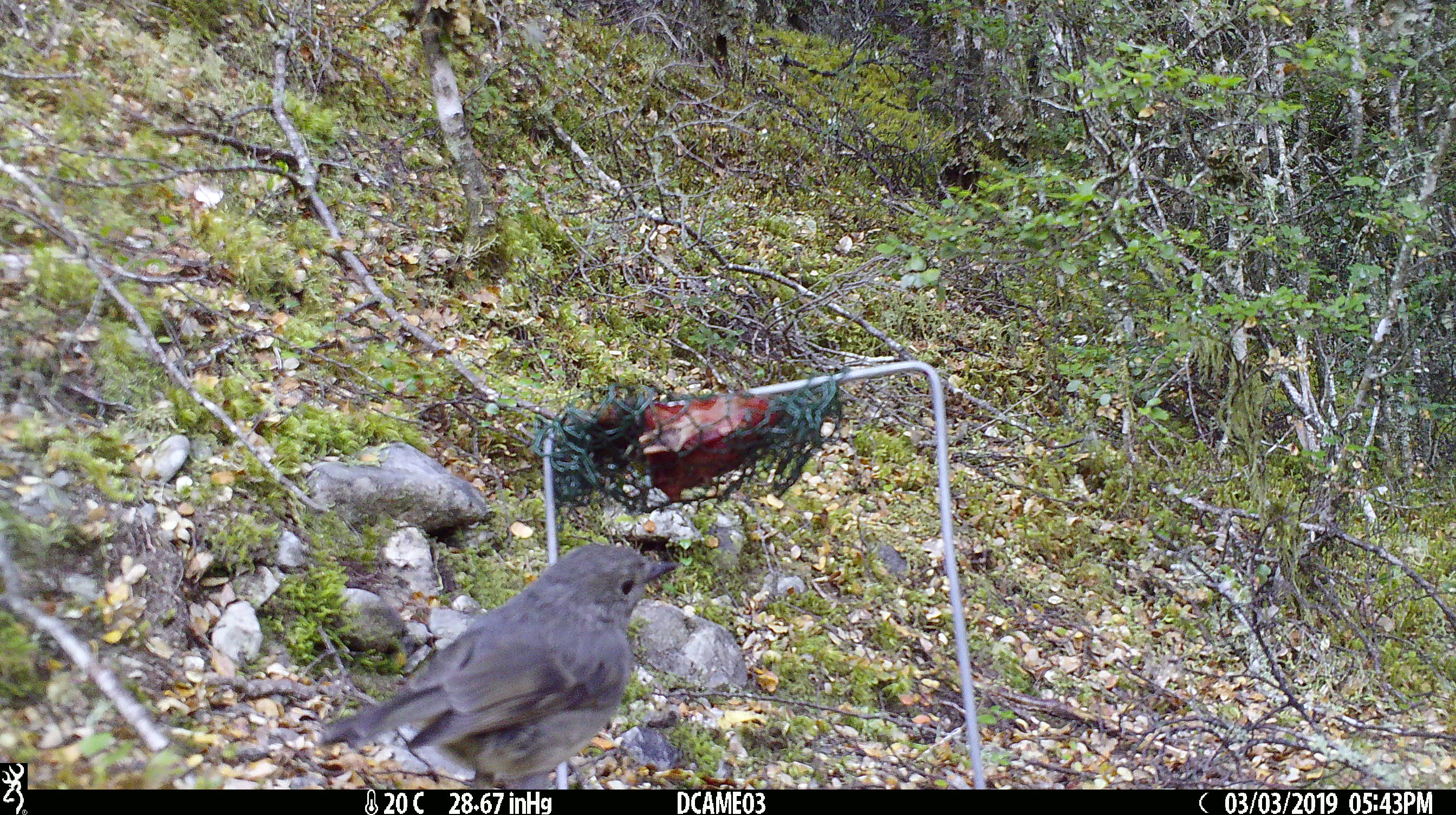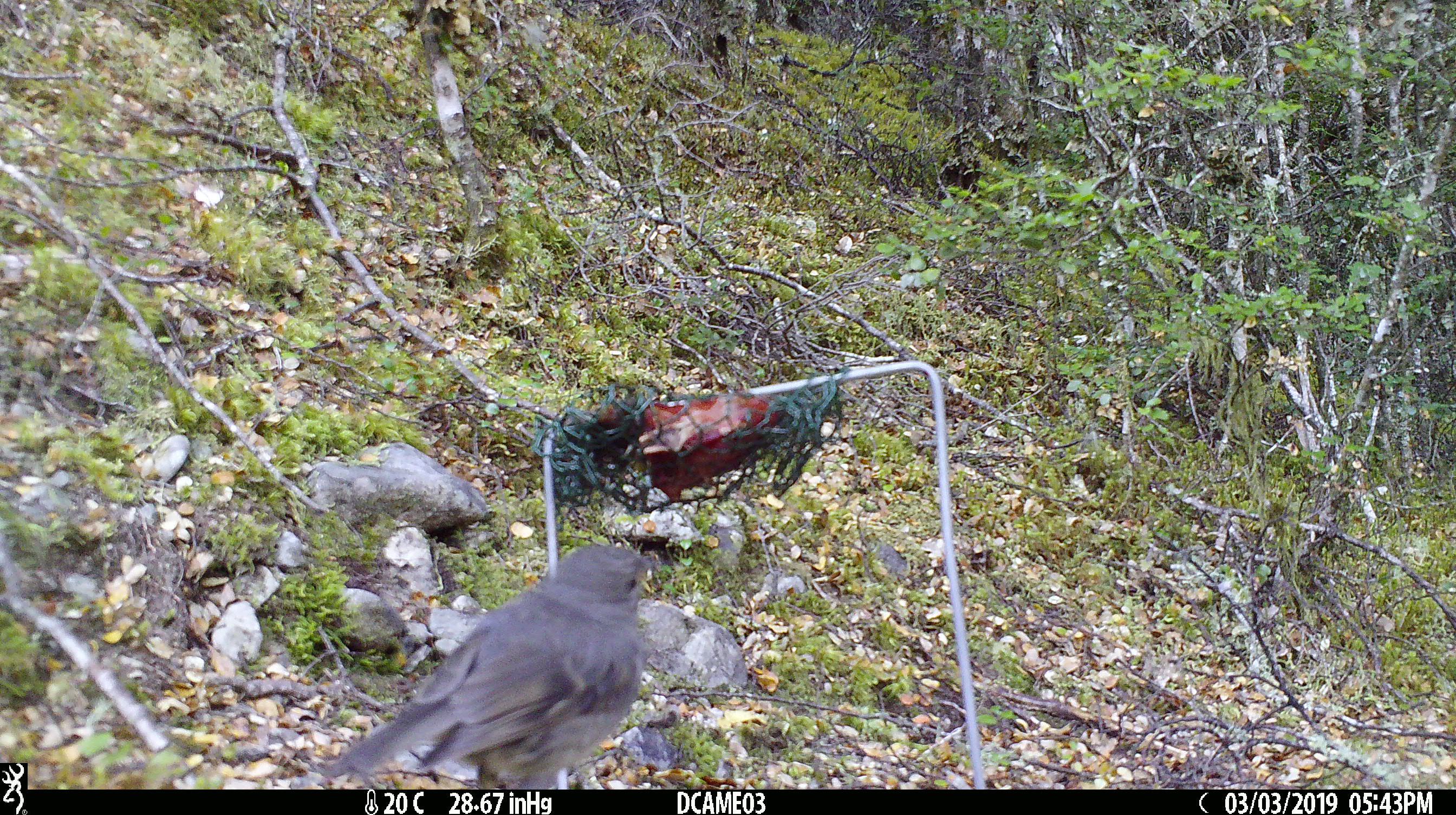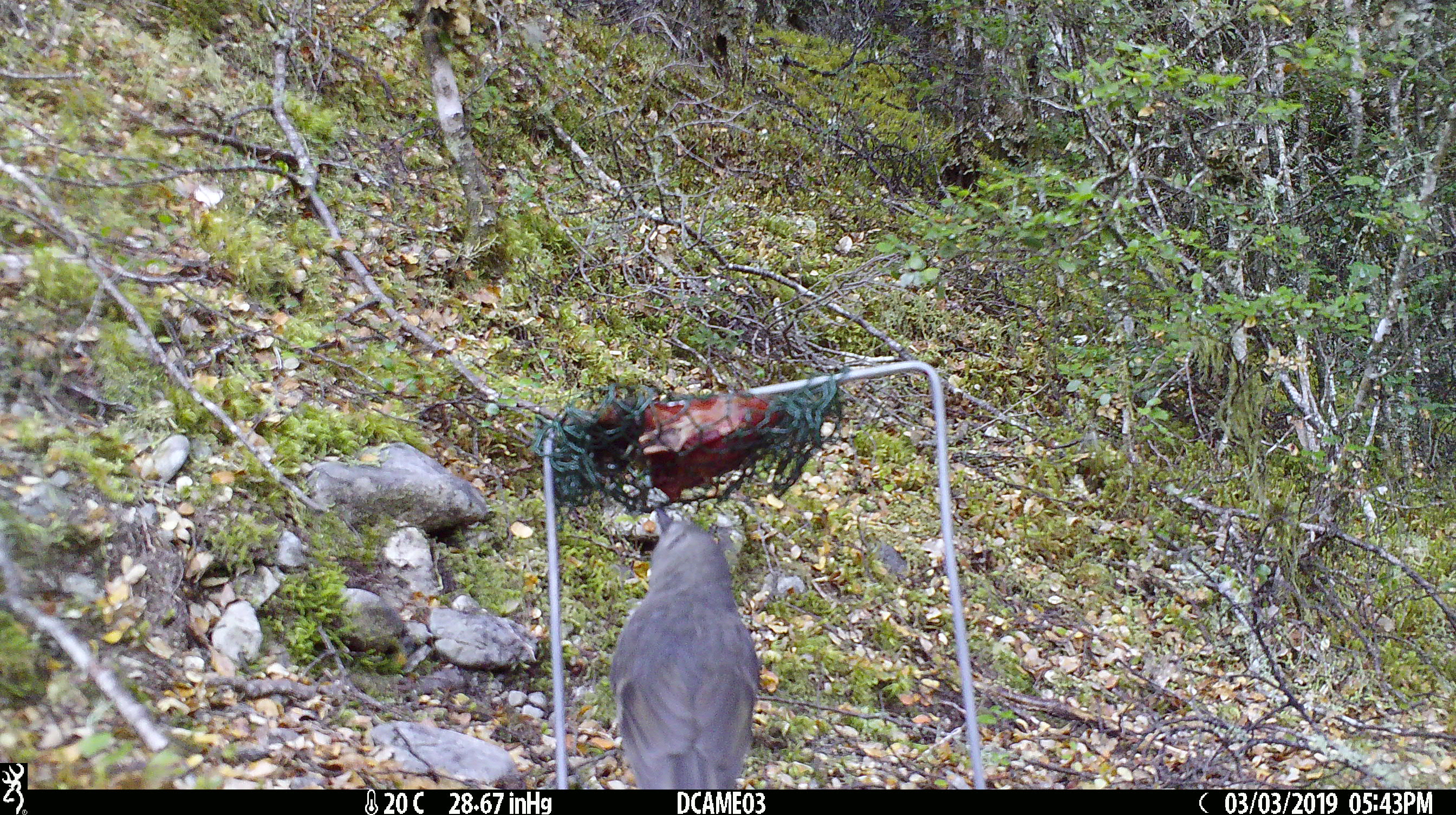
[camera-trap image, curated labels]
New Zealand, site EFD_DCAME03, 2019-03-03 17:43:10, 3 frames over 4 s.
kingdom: Animalia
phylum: Chordata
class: Aves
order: Passeriformes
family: Petroicidae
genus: Petroica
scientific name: Petroica australis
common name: new zealand robin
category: robin